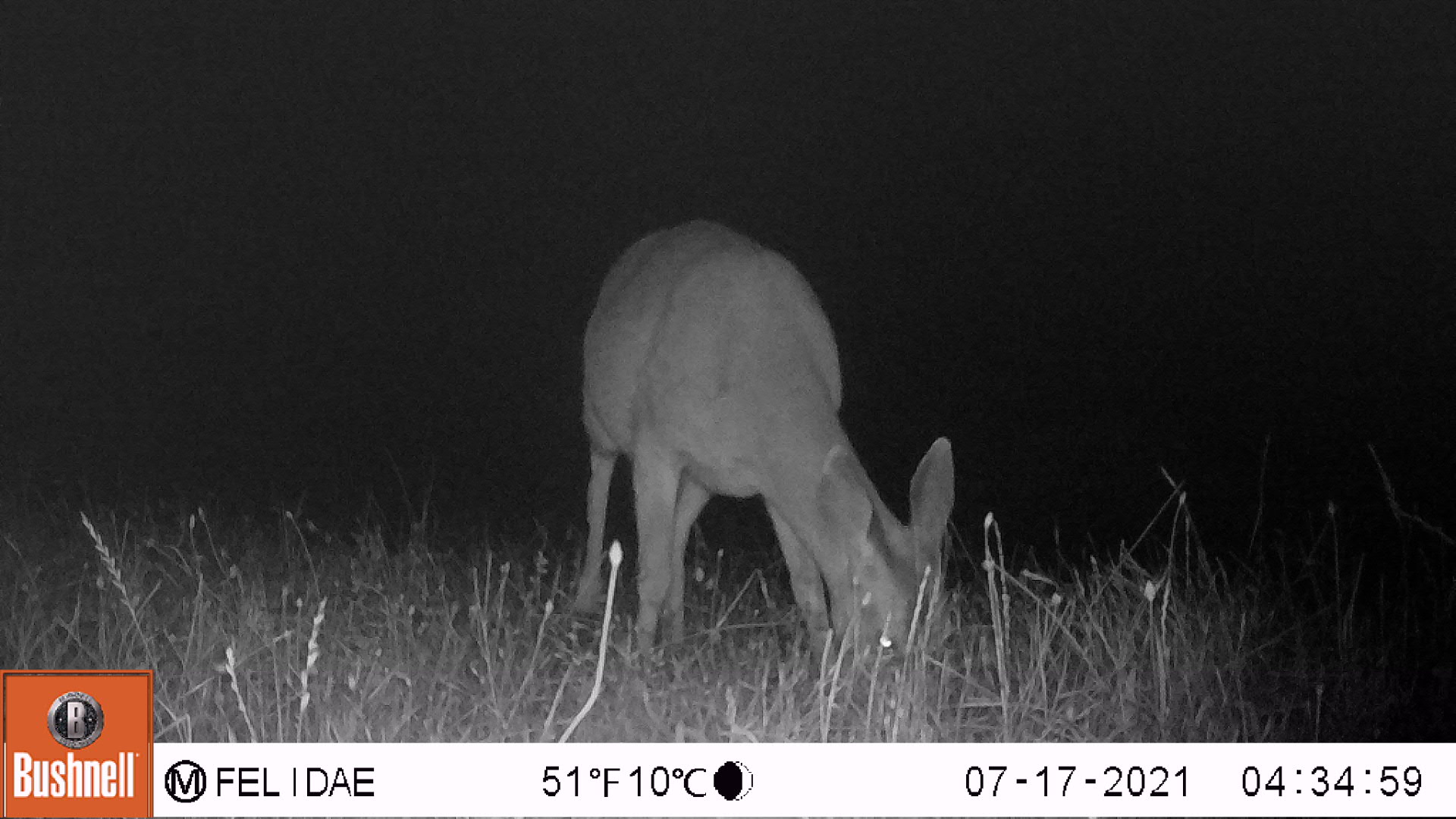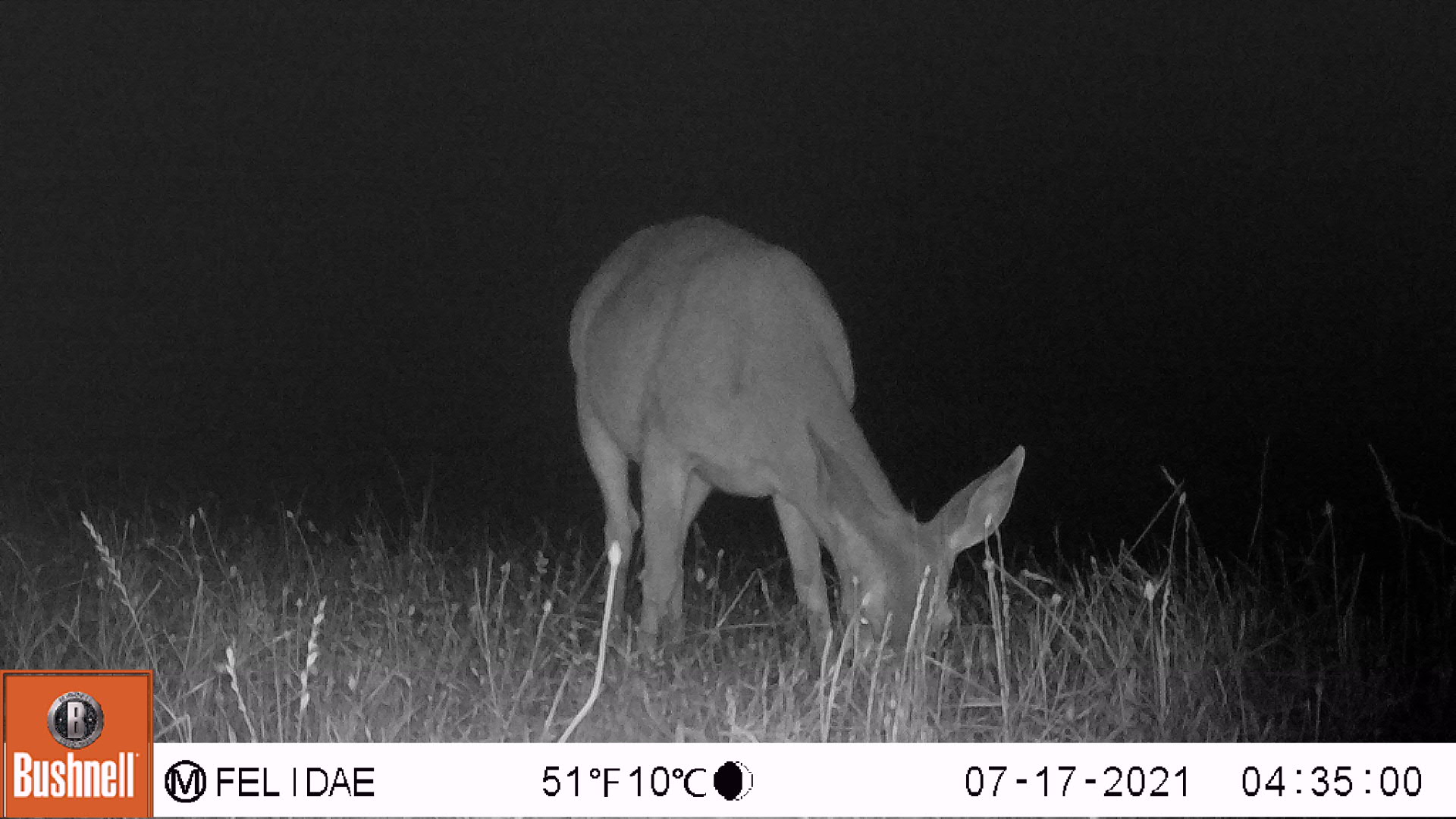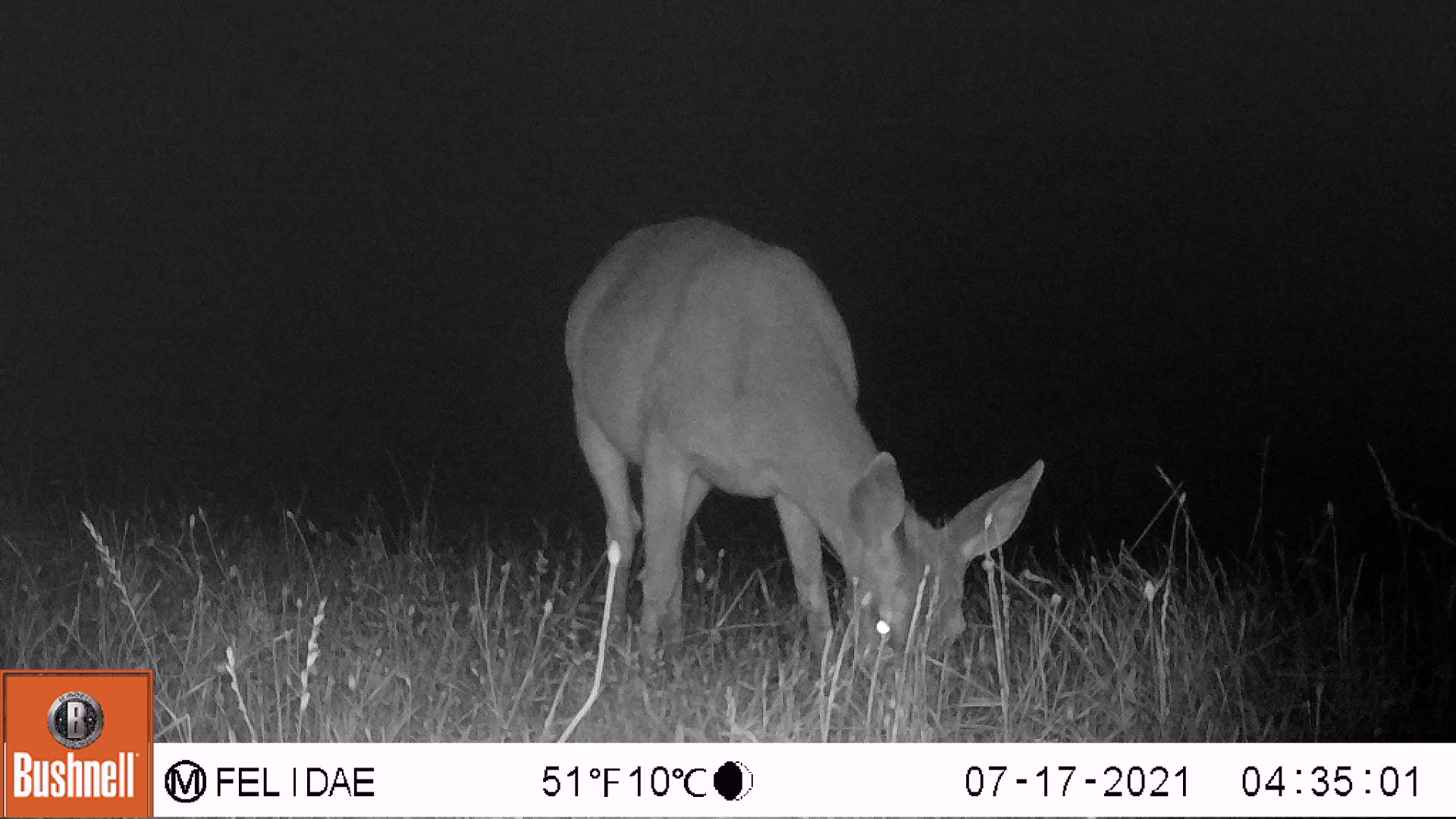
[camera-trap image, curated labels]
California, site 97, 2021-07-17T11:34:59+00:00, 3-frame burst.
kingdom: Animalia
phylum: Chordata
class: Mammalia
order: Artiodactyla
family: Cervidae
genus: Odocoileus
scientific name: Odocoileus hemionus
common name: mule deer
Mule deer (Odocoileus hemionus).